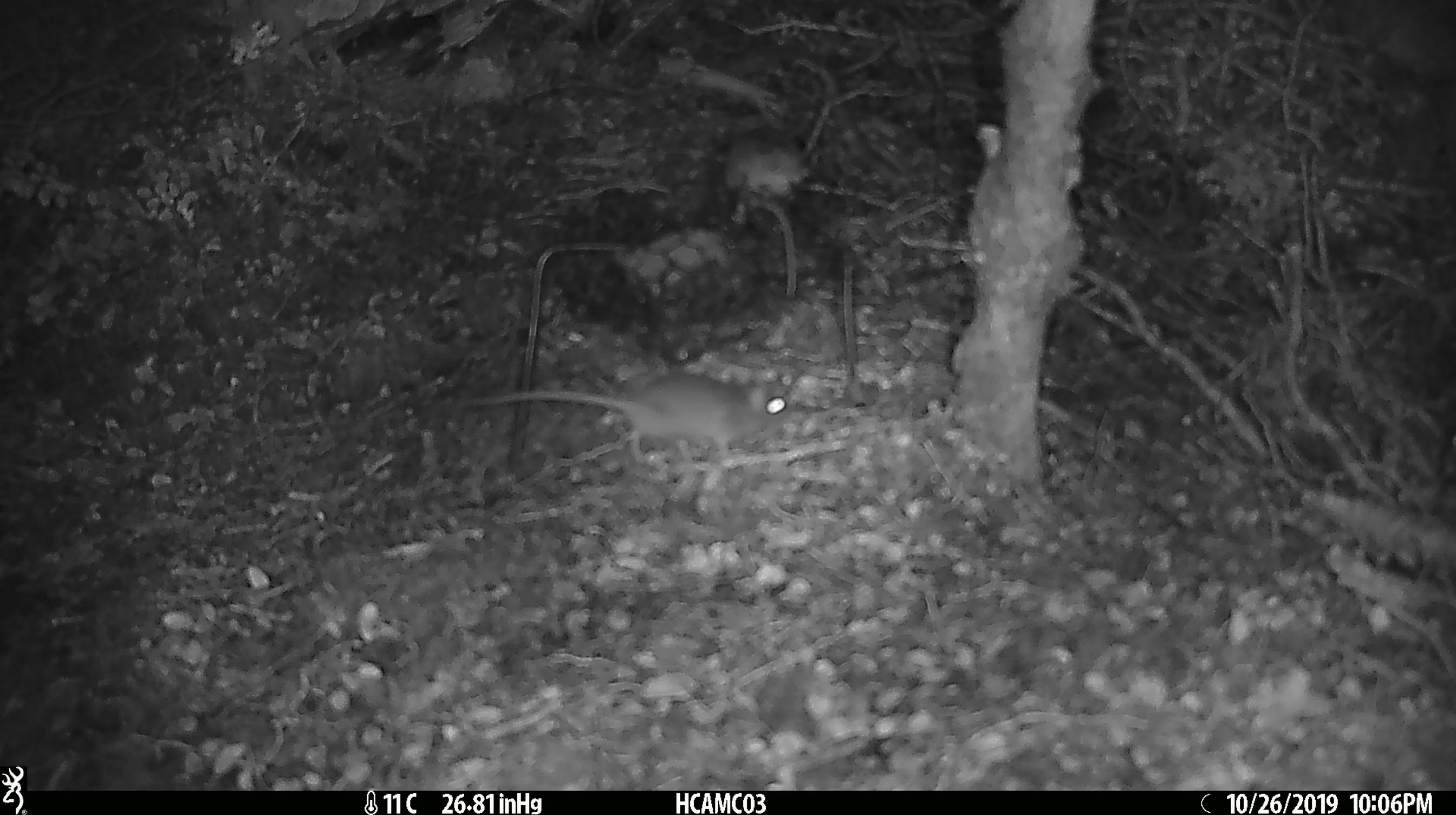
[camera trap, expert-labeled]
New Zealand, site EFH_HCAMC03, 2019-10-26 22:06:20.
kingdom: Animalia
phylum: Chordata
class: Mammalia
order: Rodentia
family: Muridae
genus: Mus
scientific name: Mus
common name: mouse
Mouse (Mus).